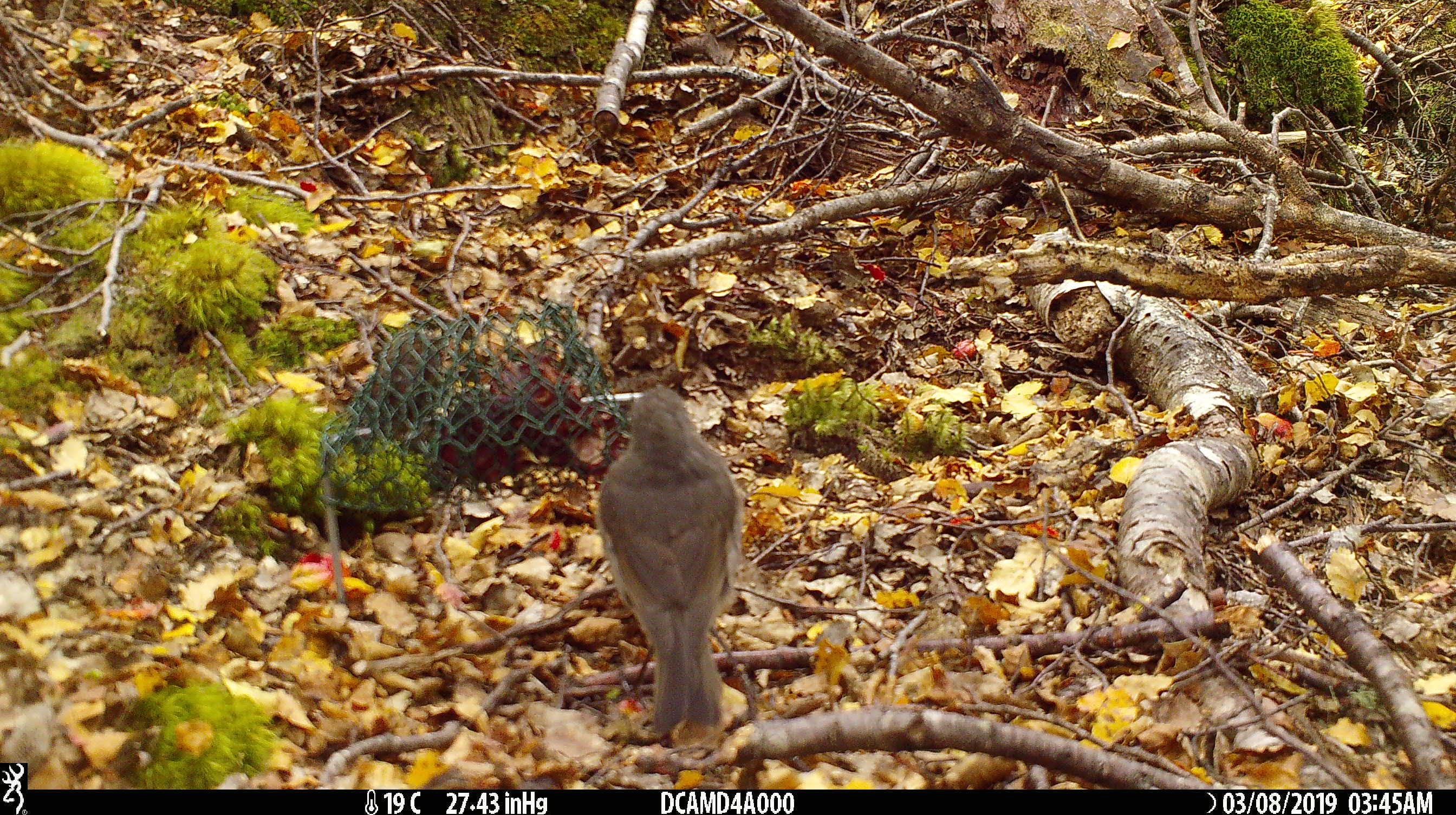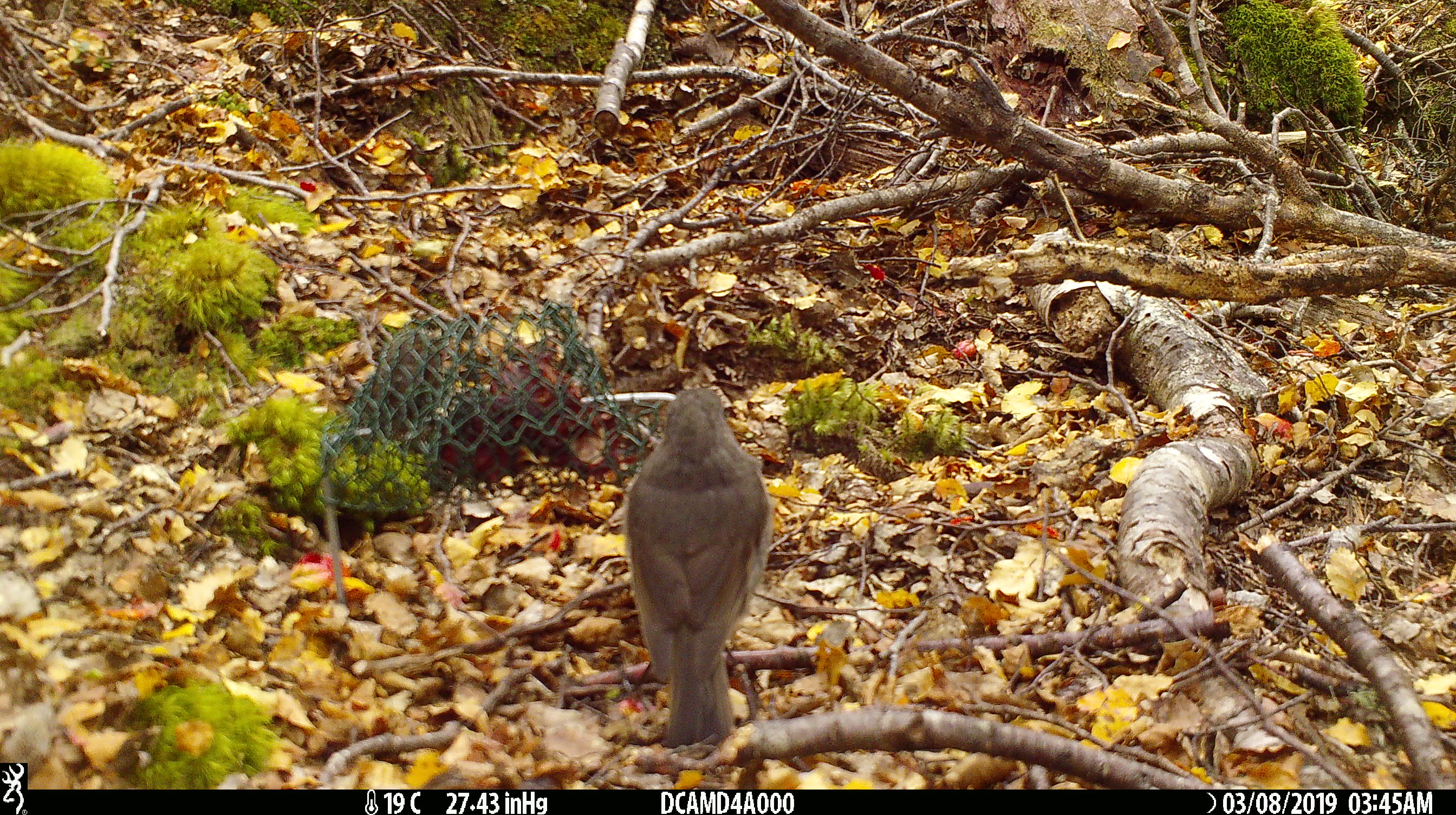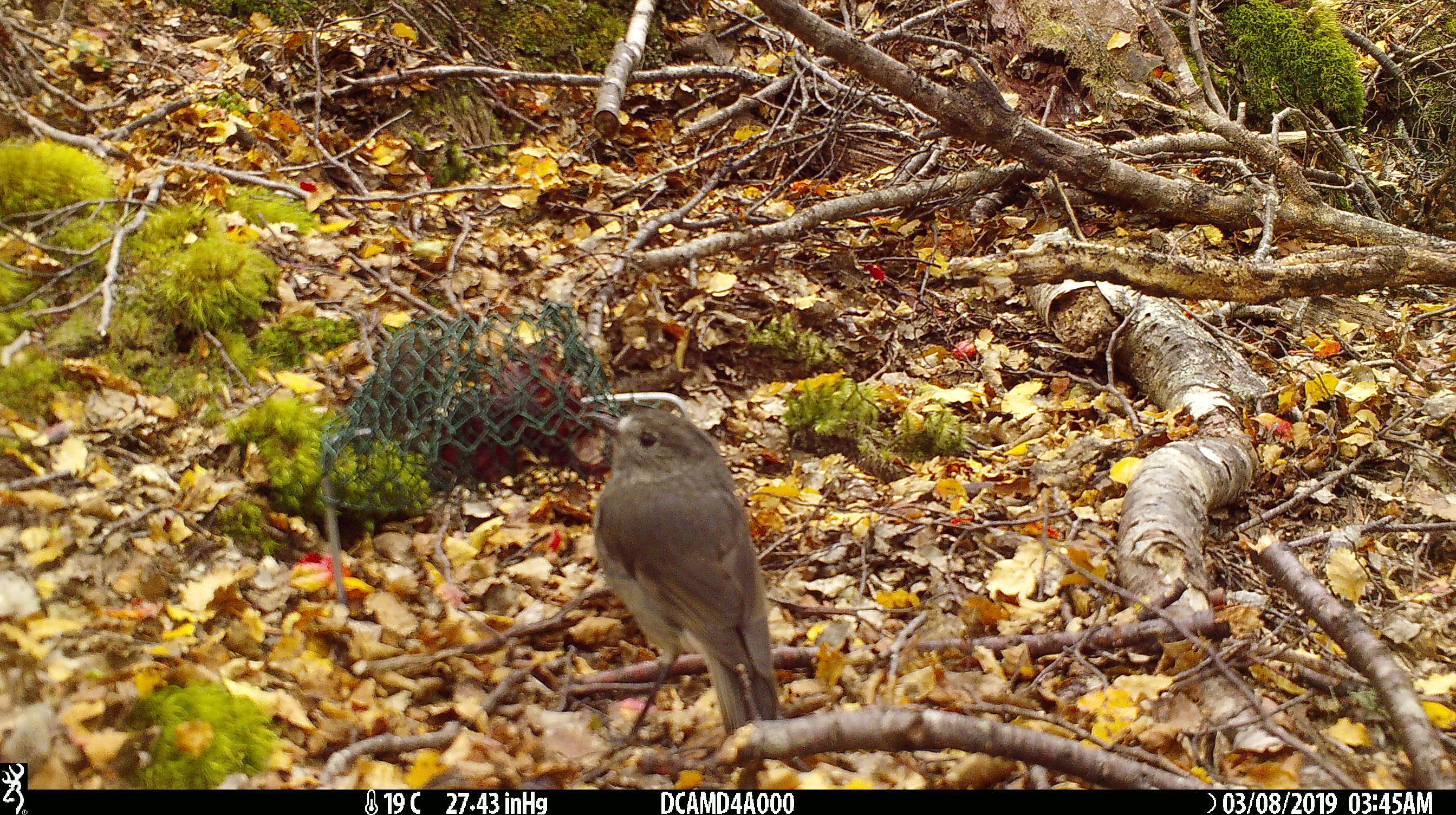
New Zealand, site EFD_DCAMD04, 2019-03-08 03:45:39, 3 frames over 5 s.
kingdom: Animalia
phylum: Chordata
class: Aves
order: Passeriformes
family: Petroicidae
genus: Petroica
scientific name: Petroica australis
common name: new zealand robin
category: robin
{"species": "robin (new zealand robin) (Petroica australis)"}